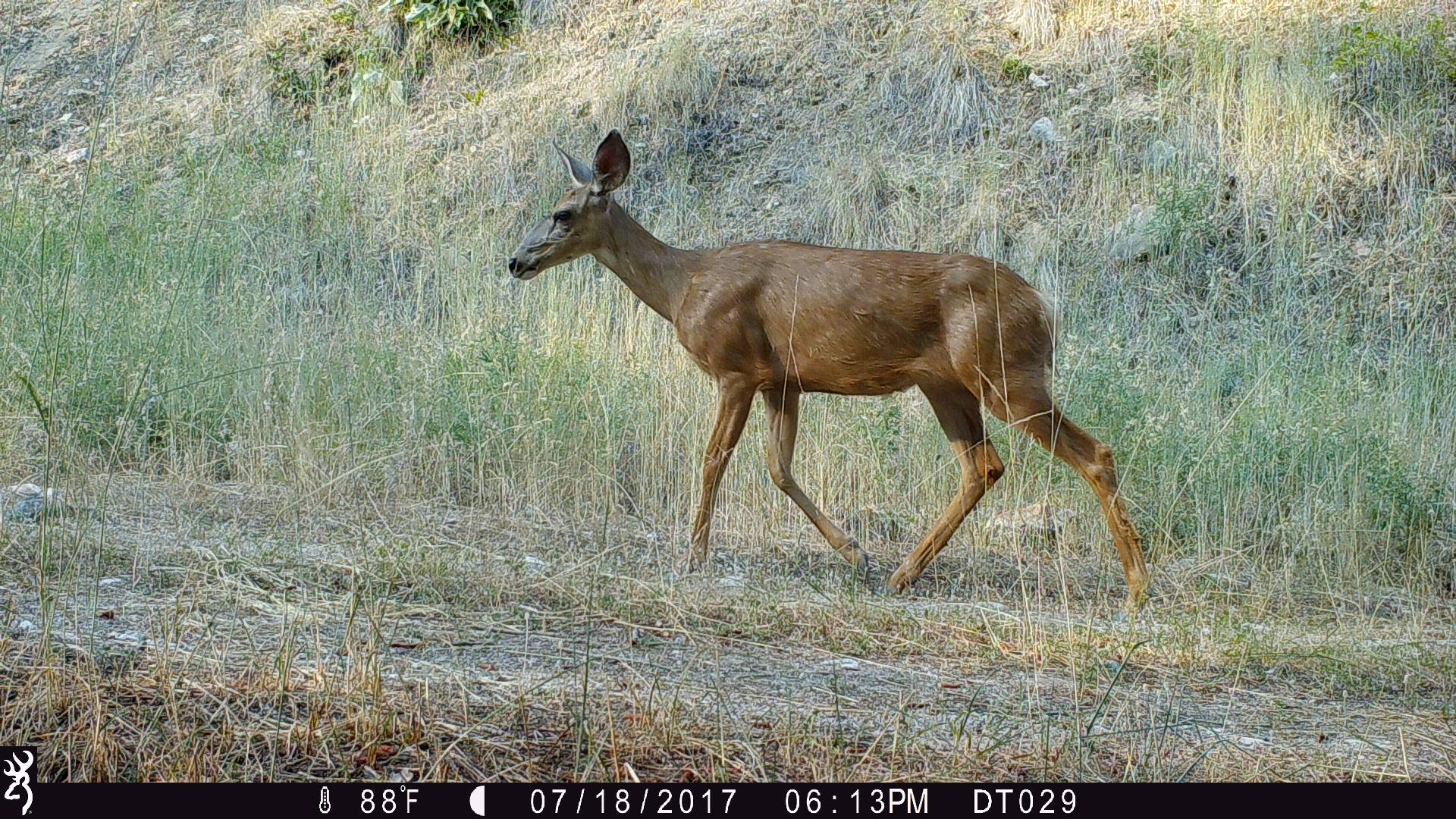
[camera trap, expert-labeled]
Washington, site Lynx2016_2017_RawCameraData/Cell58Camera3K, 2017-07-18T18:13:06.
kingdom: Animalia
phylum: Chordata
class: Mammalia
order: Artiodactyla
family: Cervidae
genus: Odocoileus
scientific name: Odocoileus hemionus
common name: mule deer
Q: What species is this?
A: Odocoileus hemionus (mule deer).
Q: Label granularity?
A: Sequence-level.